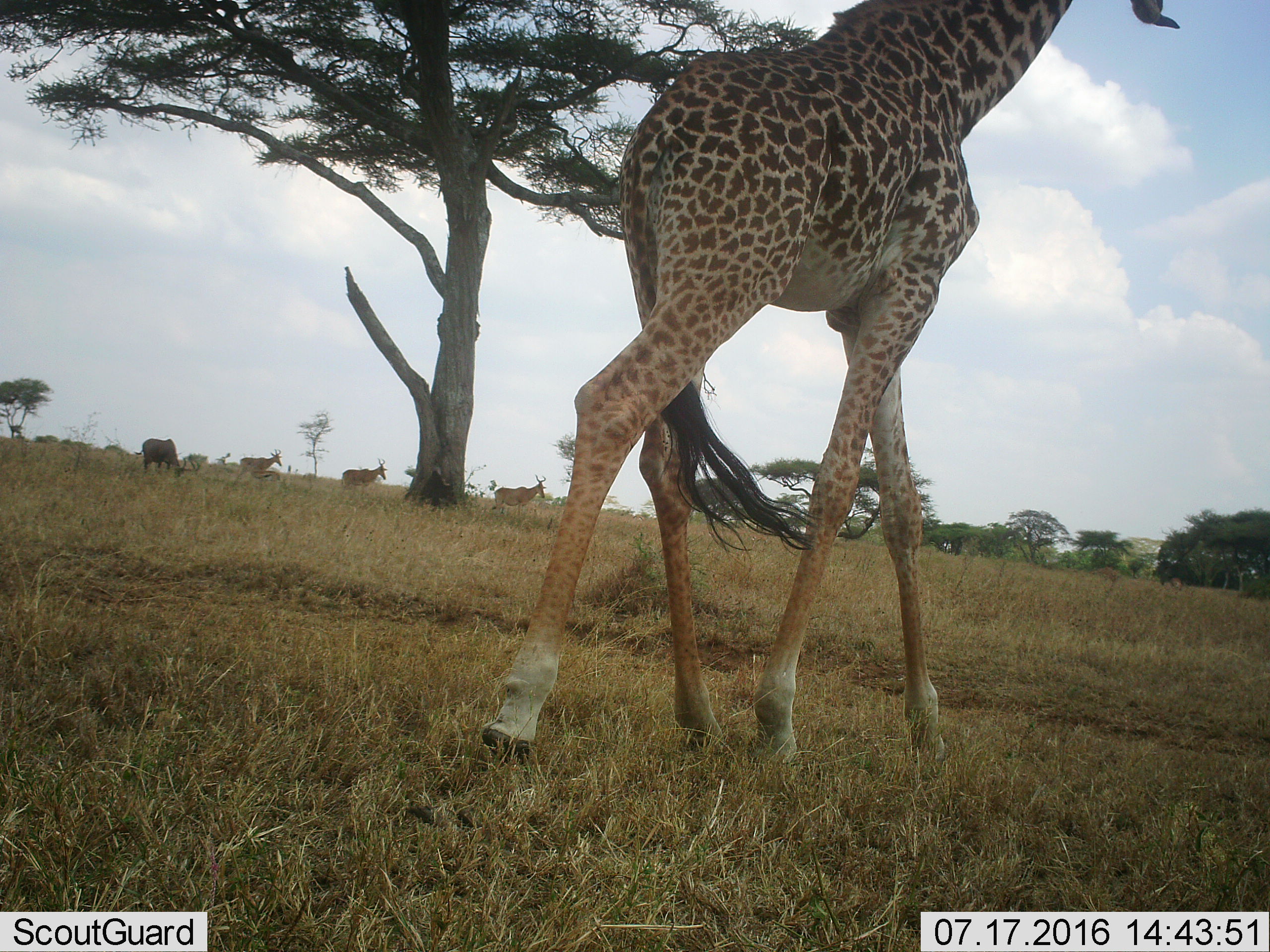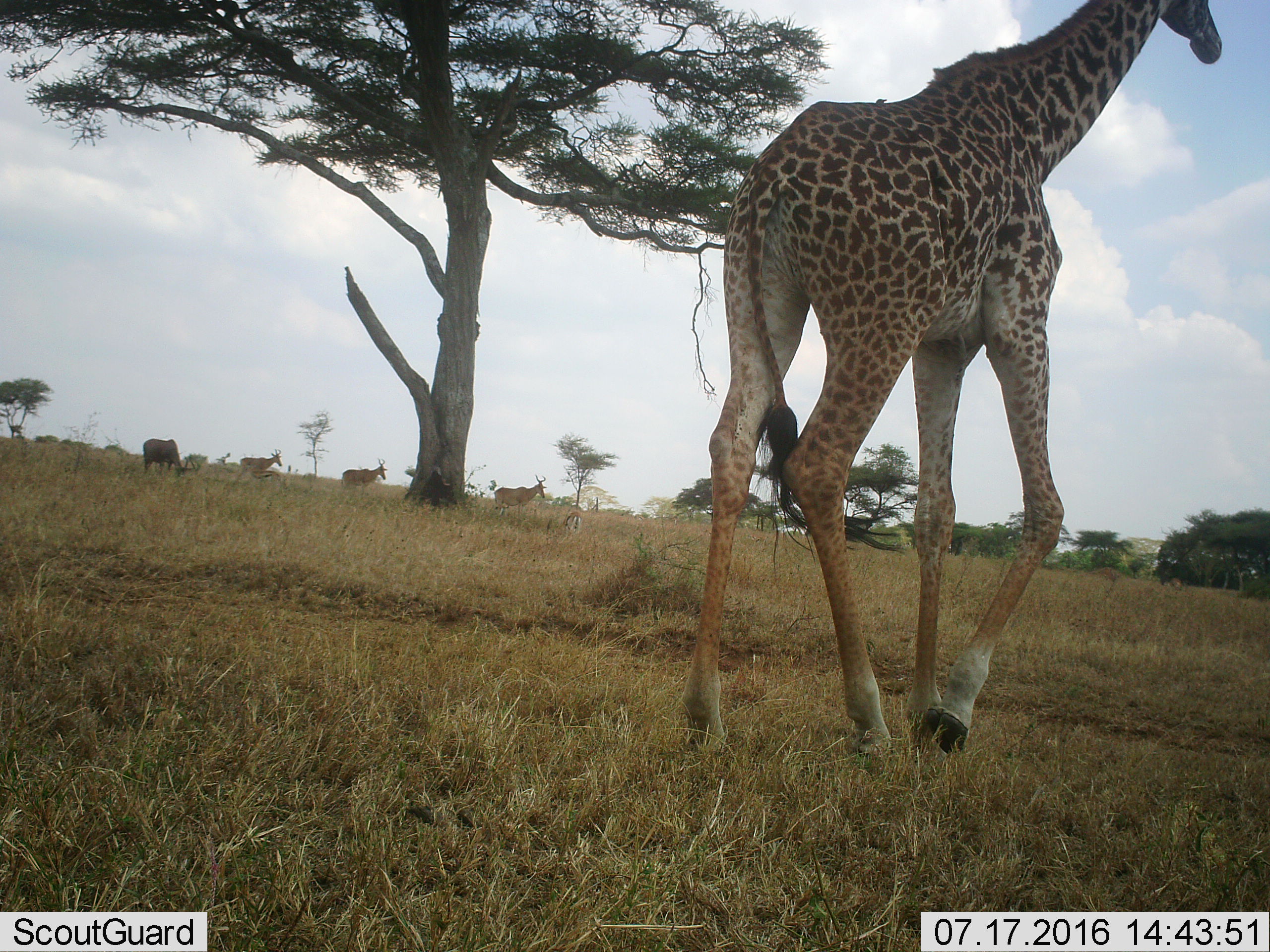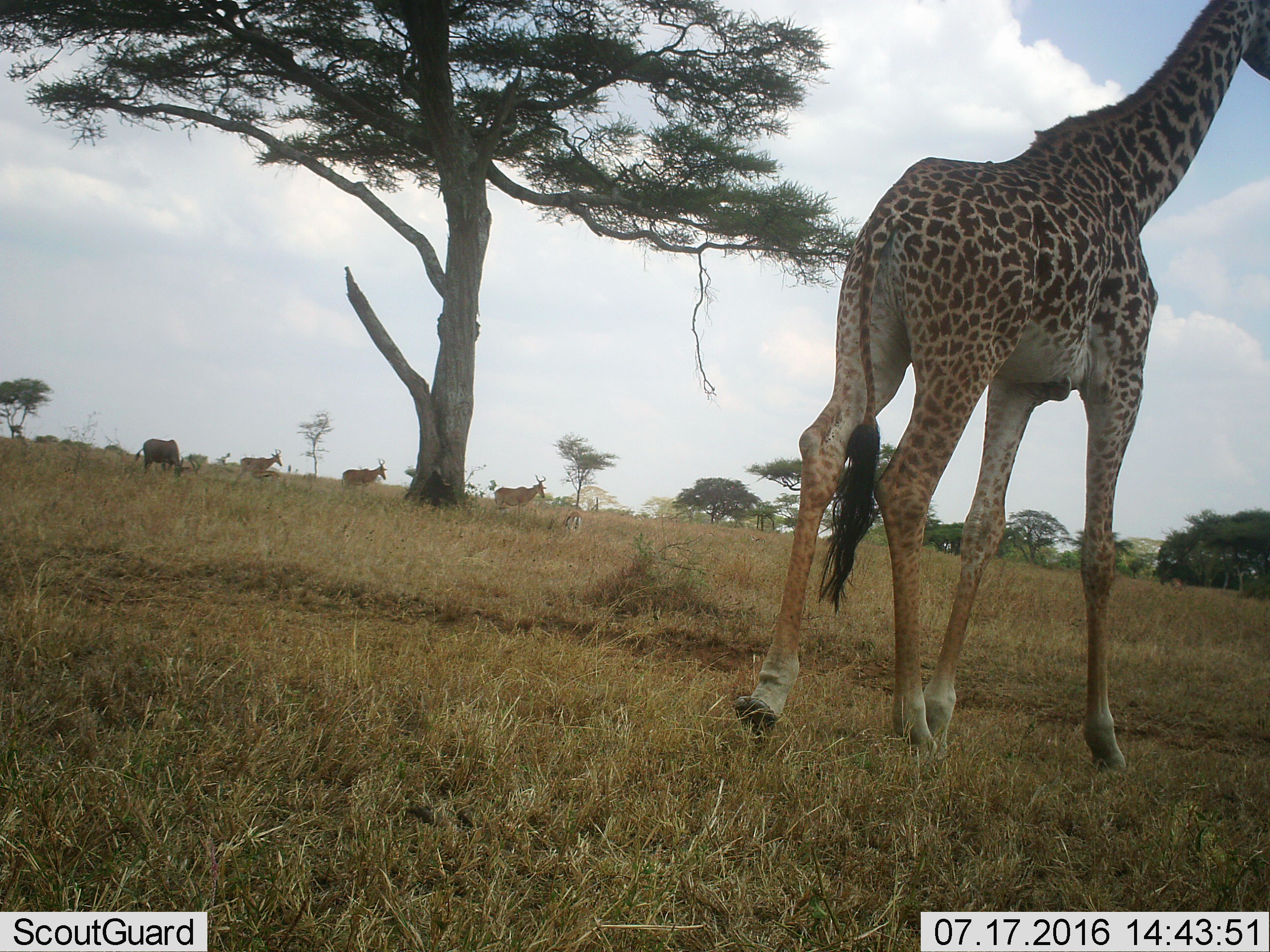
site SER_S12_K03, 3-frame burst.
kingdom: Animalia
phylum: Chordata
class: Mammalia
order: Artiodactyla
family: Giraffidae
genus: Giraffa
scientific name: Giraffa camelopardalis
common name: giraffe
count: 1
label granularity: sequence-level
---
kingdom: Animalia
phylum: Chordata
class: Mammalia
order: Artiodactyla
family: Bovidae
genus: Alcelaphus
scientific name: Alcelaphus buselaphus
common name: hartebeest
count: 4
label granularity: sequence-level